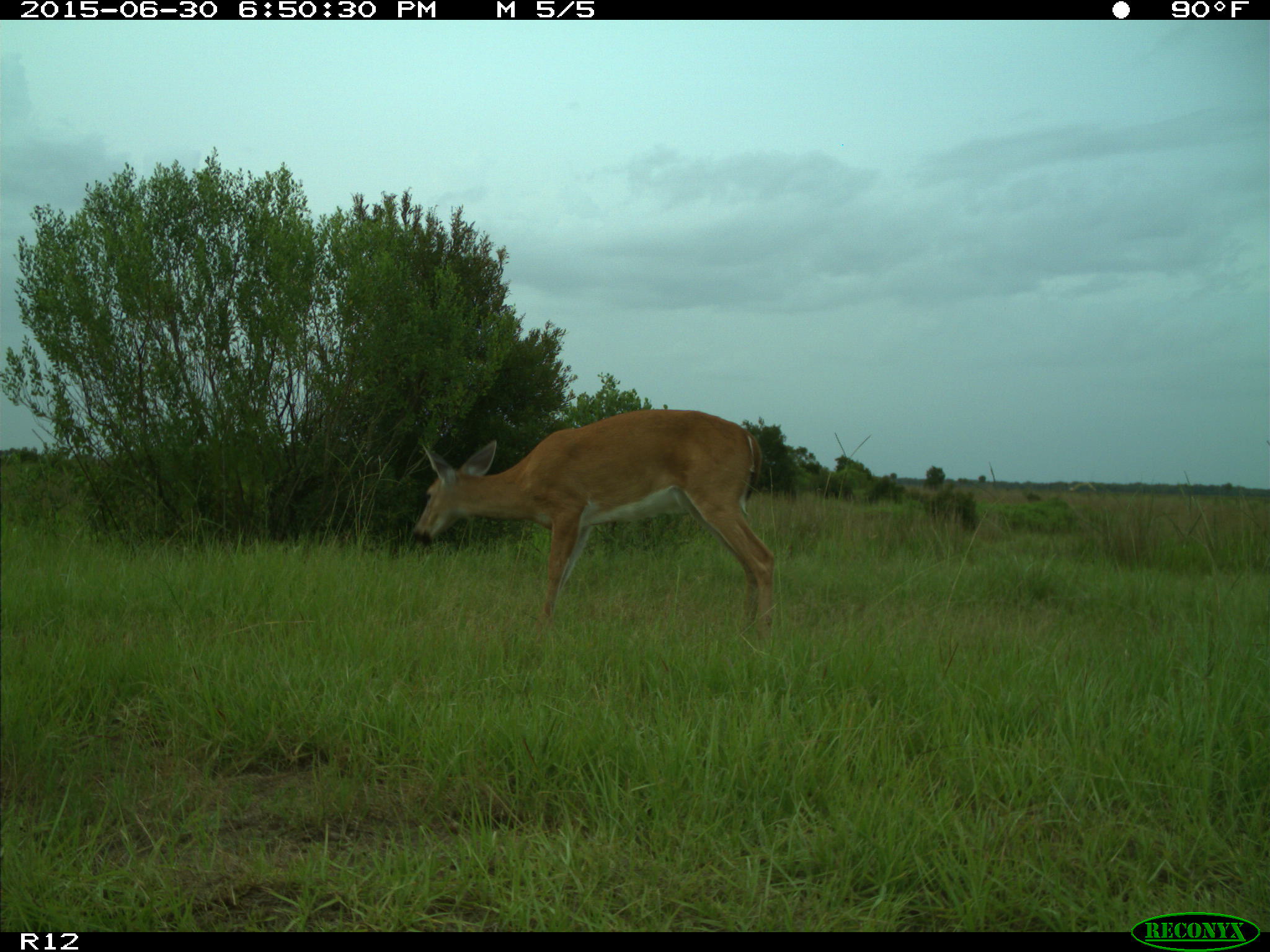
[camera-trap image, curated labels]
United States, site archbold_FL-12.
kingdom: Animalia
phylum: Chordata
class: Mammalia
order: Artiodactyla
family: Cervidae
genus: Odocoileus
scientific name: Odocoileus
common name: deer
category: unidentified deer